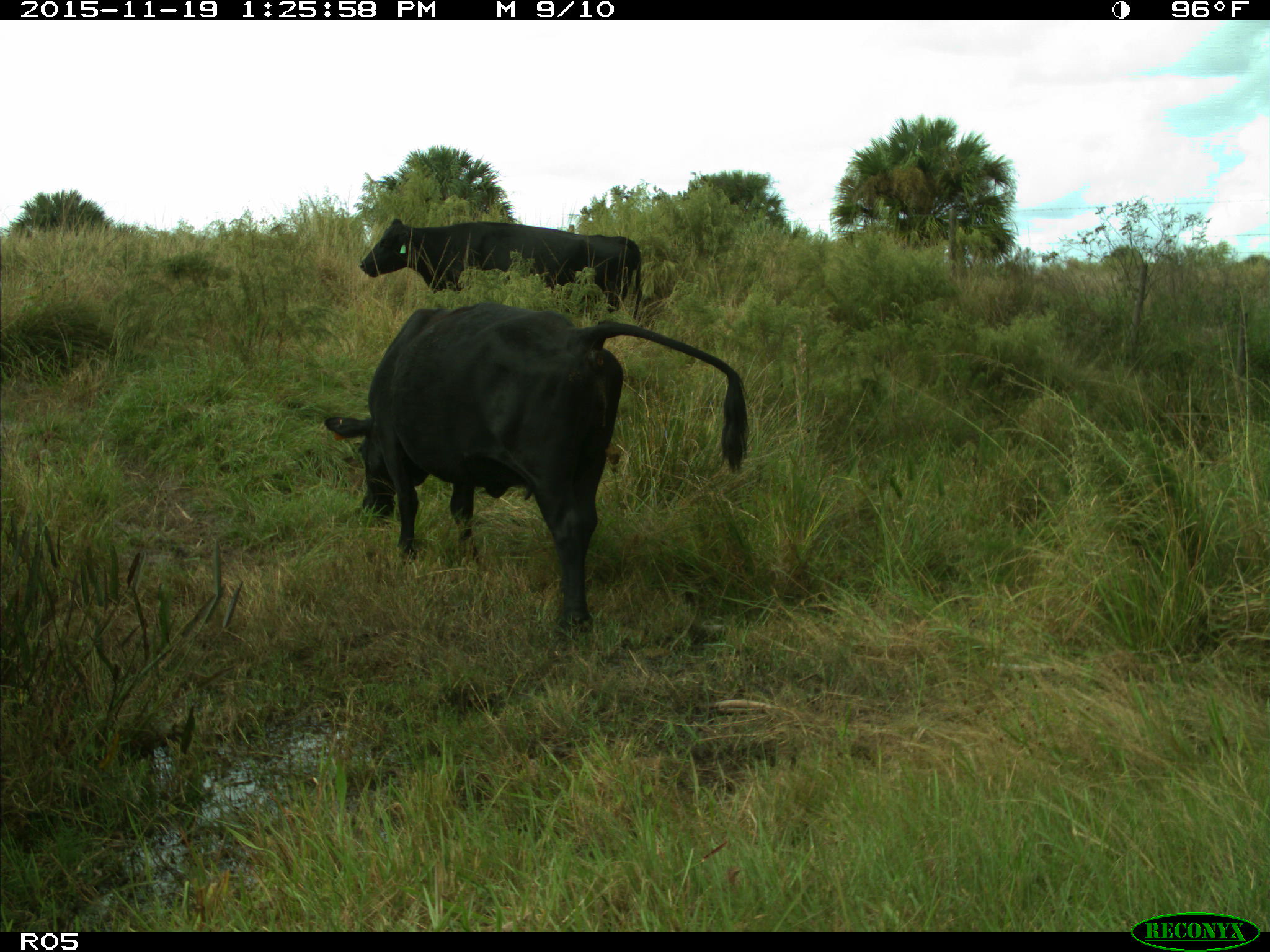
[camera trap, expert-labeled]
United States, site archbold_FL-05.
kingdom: Animalia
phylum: Chordata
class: Mammalia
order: Artiodactyla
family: Bovidae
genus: Bos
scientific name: Bos taurus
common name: domestic cow